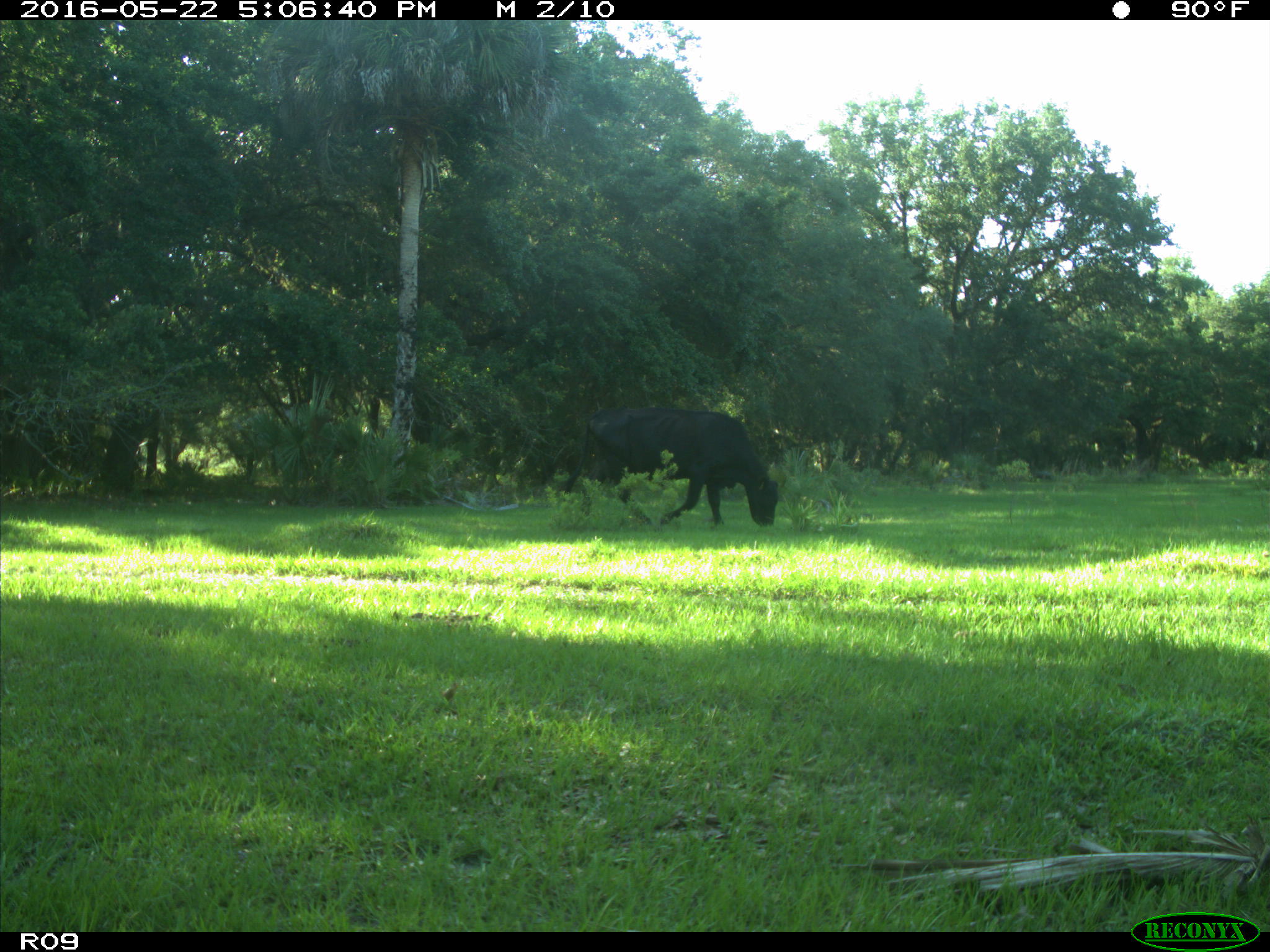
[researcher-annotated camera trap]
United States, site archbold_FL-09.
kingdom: Animalia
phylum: Chordata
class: Mammalia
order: Artiodactyla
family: Bovidae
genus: Bos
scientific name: Bos taurus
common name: domestic cow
Bos taurus (domestic cow).